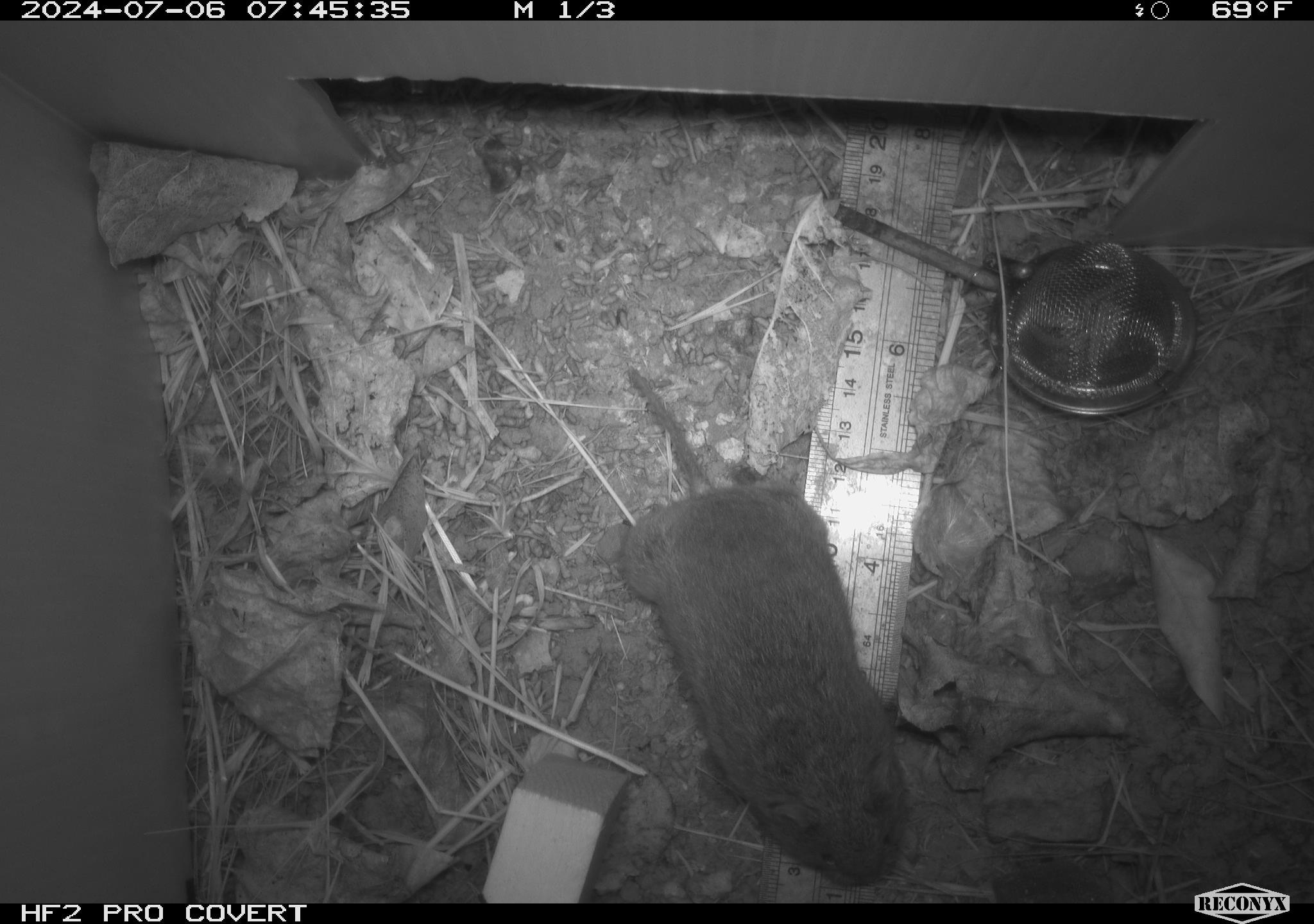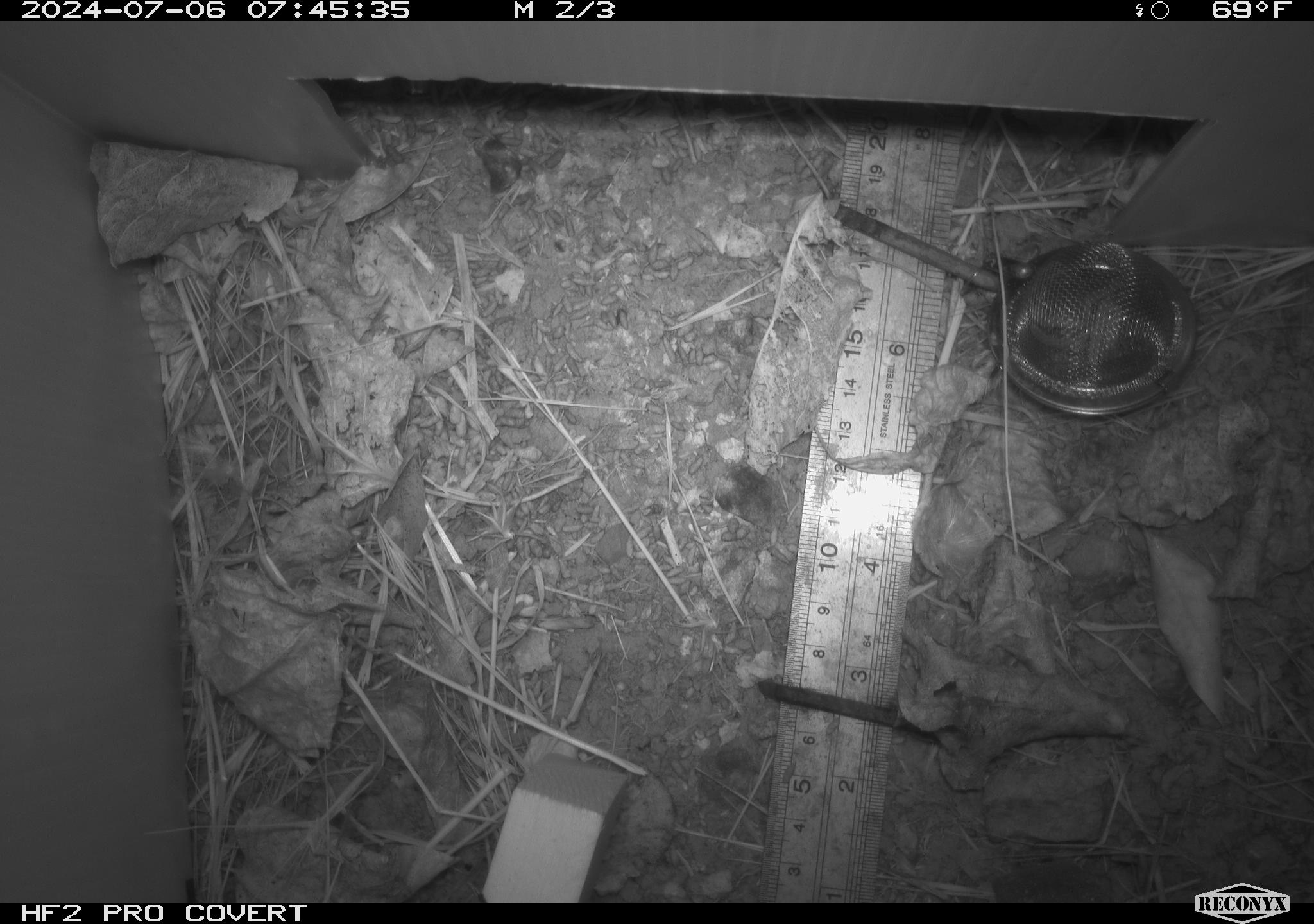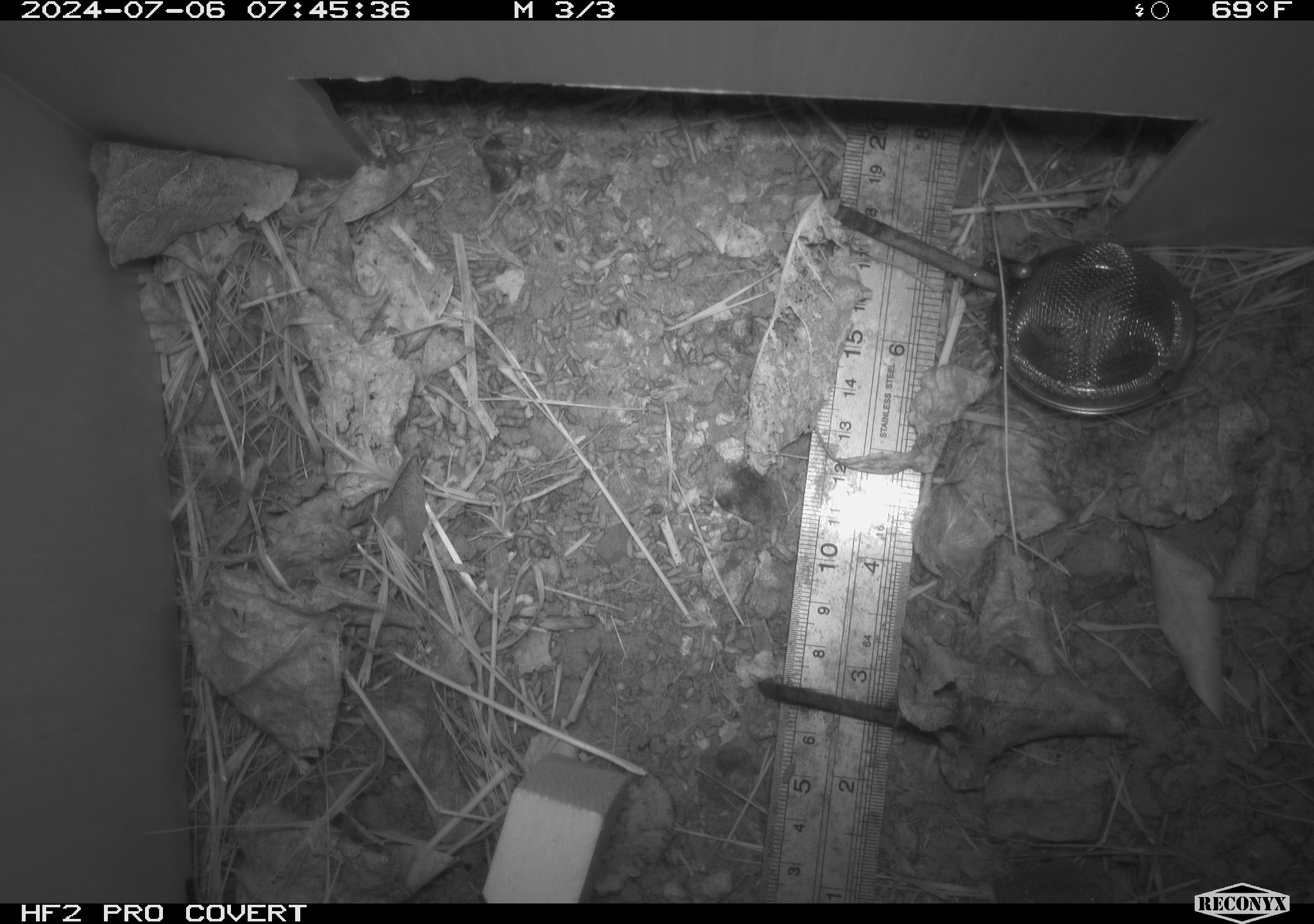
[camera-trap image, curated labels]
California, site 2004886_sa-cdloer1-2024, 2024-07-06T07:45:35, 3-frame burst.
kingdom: Animalia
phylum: Chordata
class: Mammalia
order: Rodentia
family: Cricetidae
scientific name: Arvicolinae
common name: voles, lemmings, and muskrats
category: arvicolinae subfamily